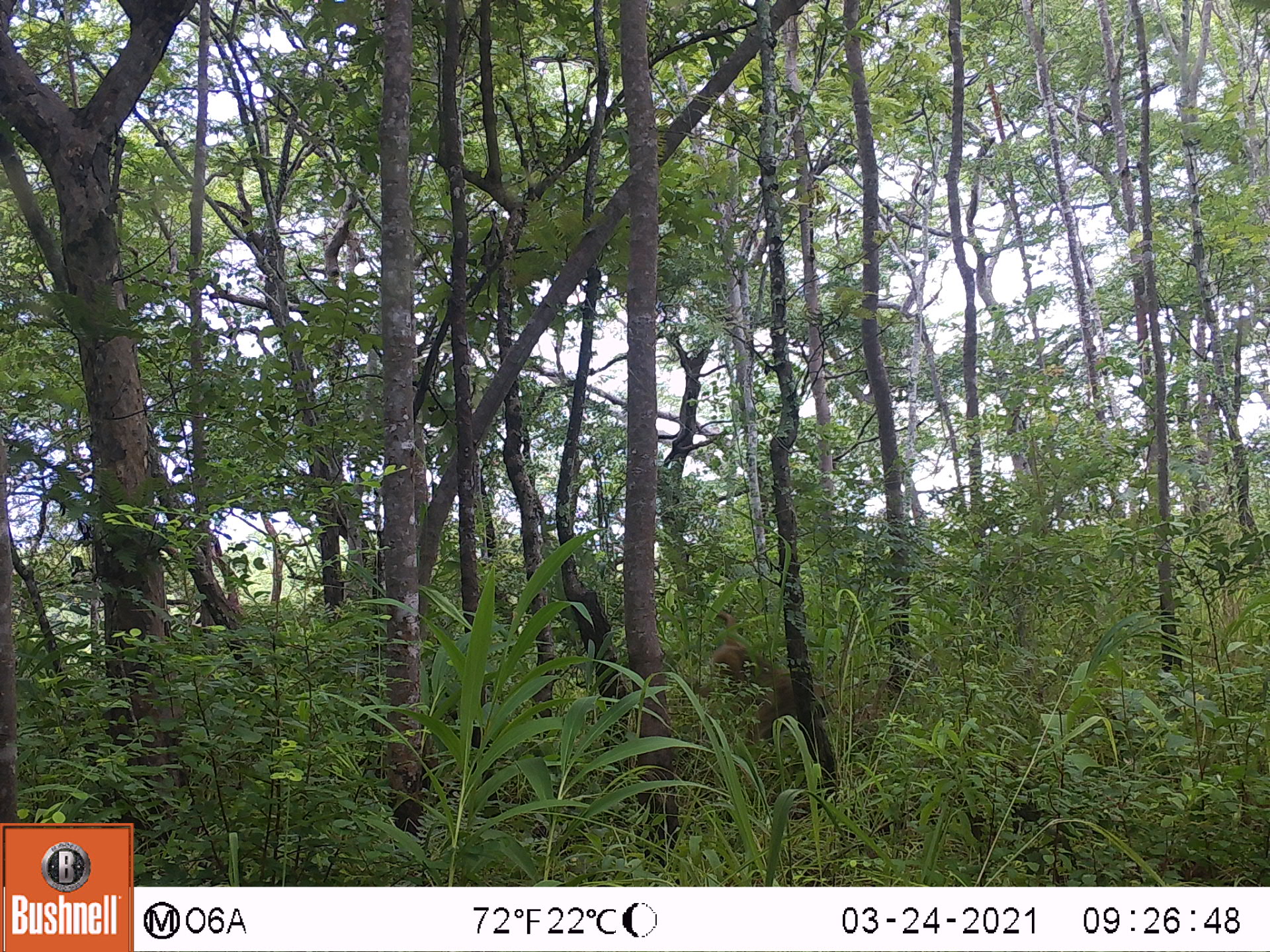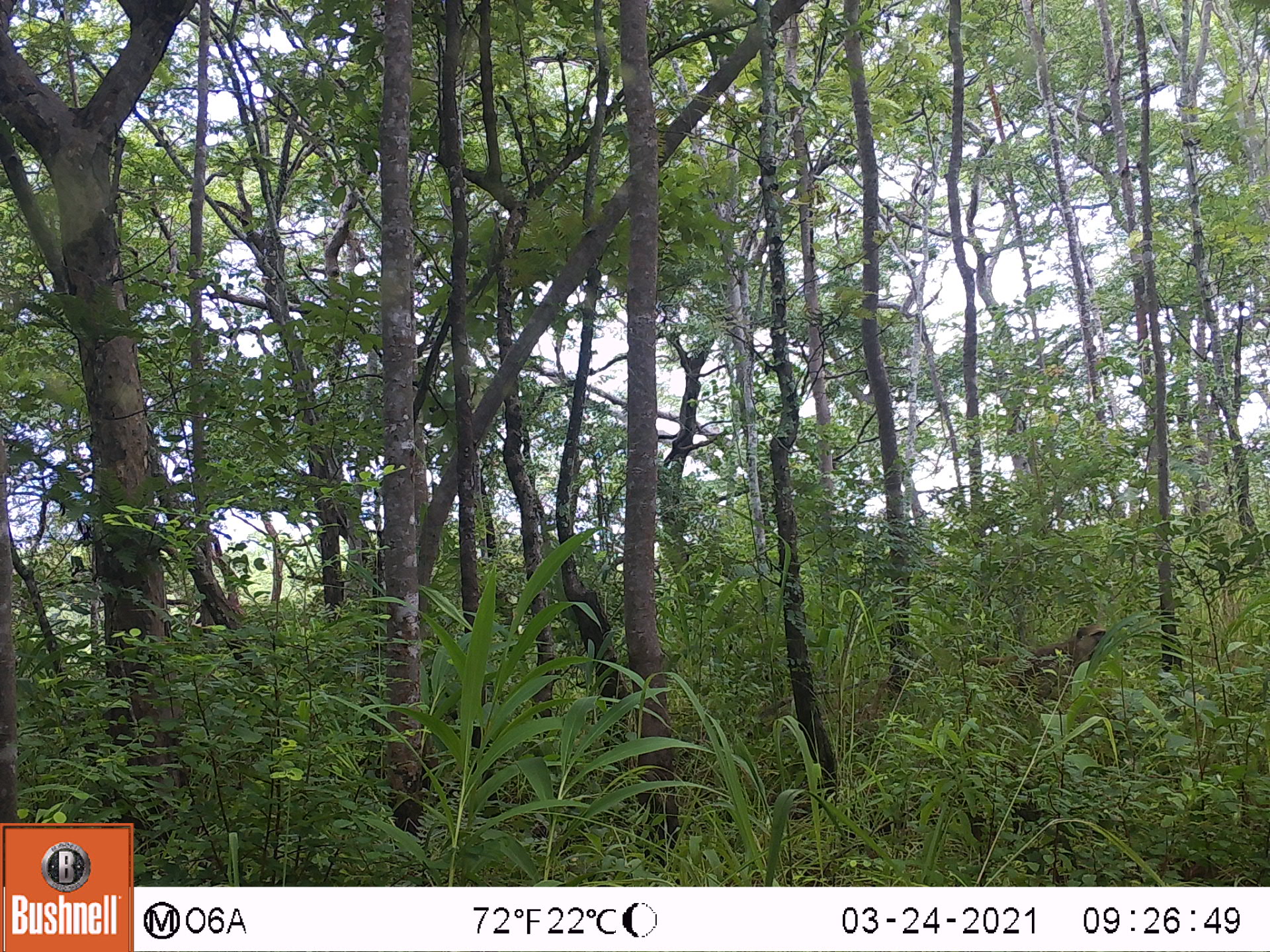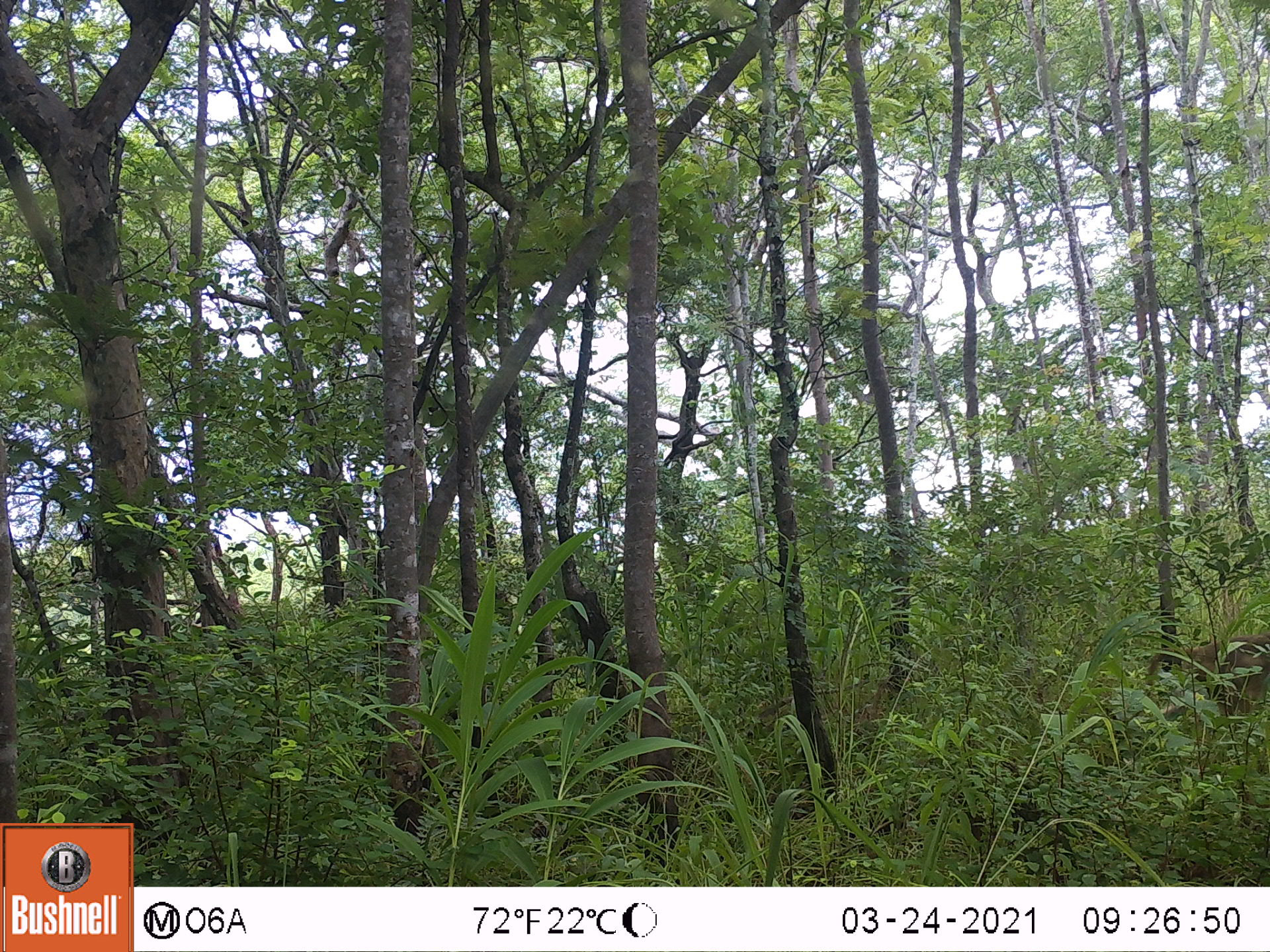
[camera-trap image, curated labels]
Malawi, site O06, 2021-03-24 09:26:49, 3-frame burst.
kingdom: Animalia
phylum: Chordata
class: Mammalia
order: Primates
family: Cercopithecidae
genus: Papio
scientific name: Papio cynocephalus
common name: yellow baboon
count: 1